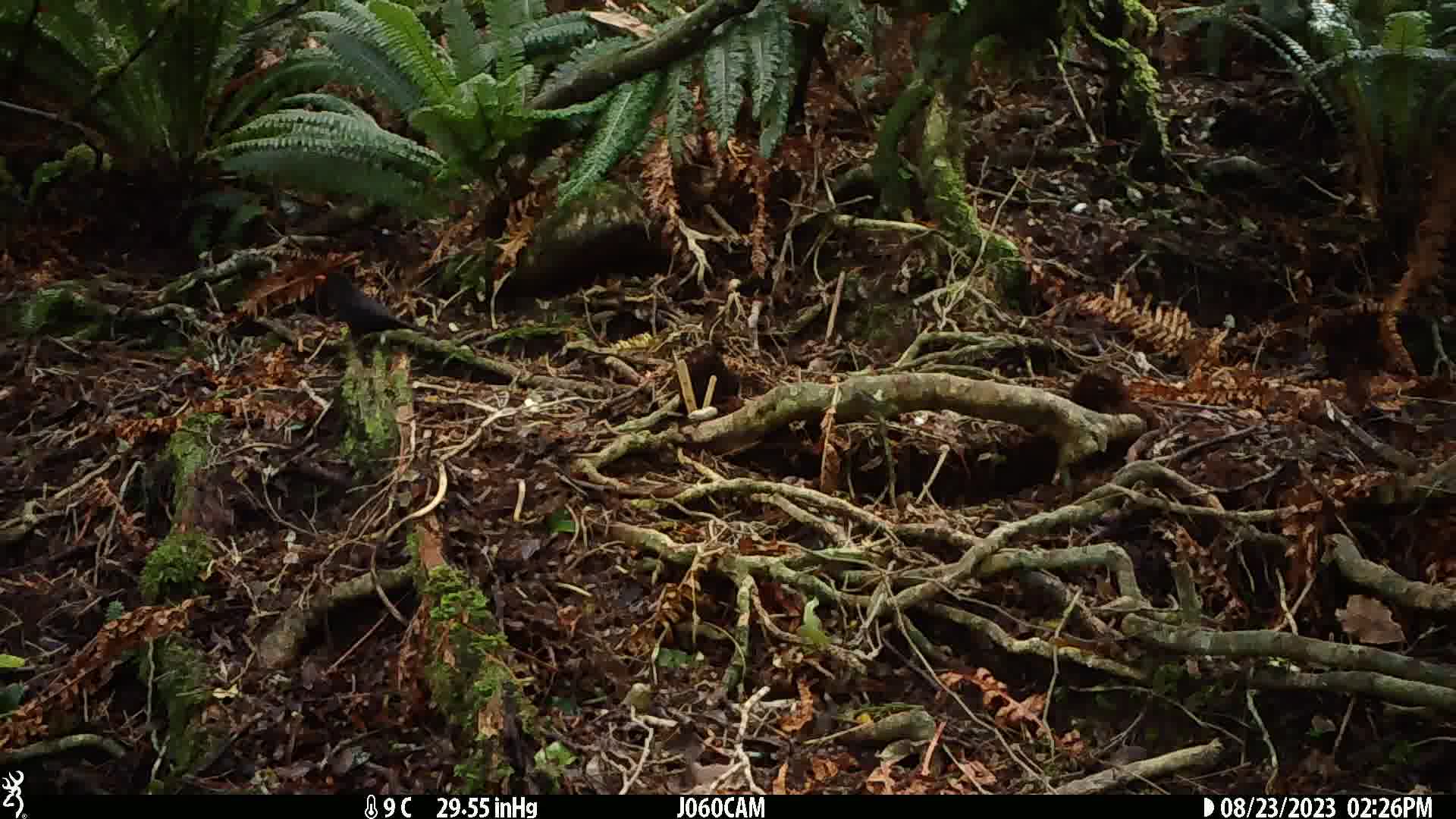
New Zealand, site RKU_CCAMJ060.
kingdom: Animalia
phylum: Chordata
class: Aves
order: Passeriformes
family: Turdidae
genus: Turdus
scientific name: Turdus merula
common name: eurasian blackbird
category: blackbird